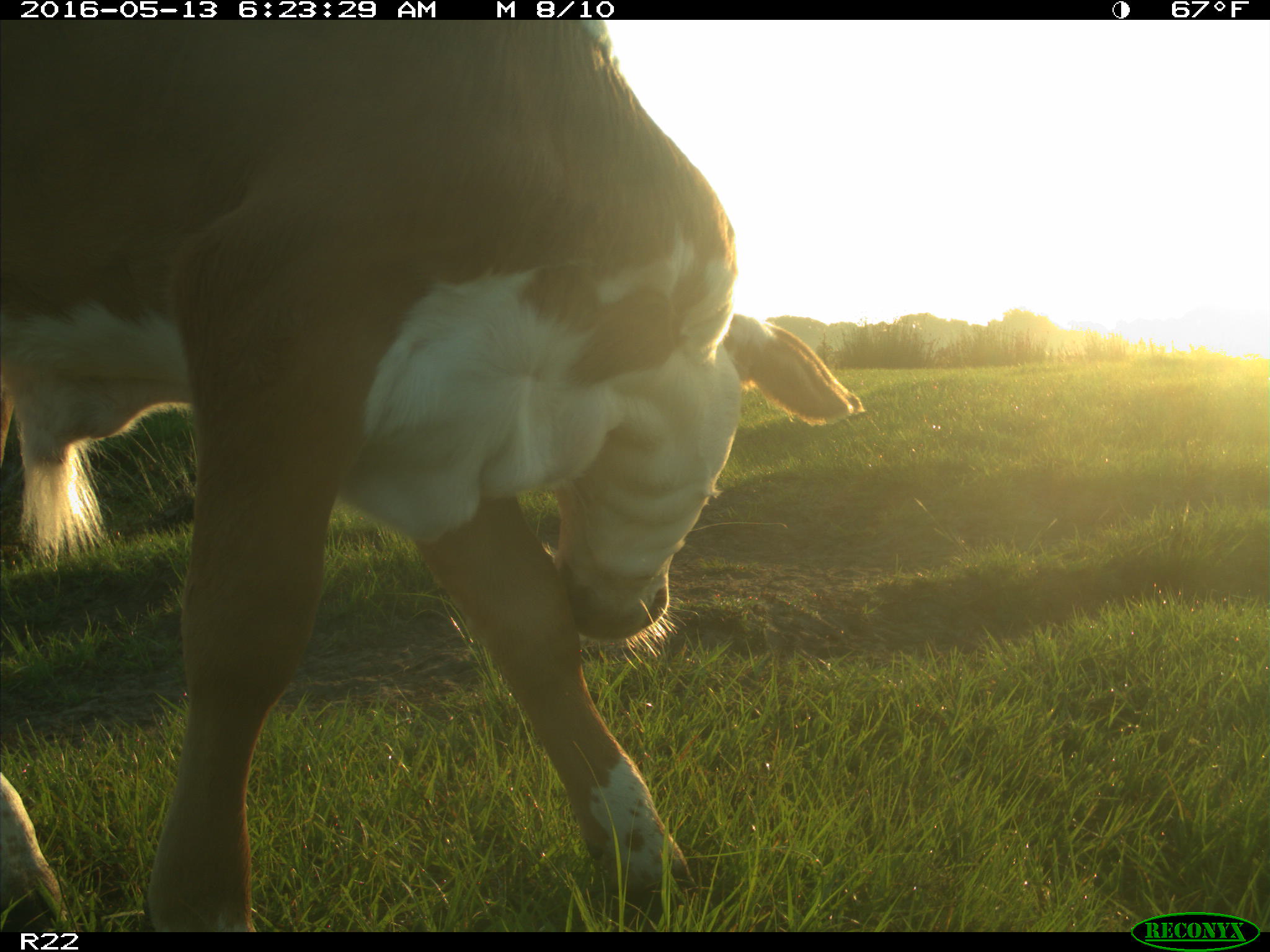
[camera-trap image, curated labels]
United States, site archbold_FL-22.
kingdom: Animalia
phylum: Chordata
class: Mammalia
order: Artiodactyla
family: Bovidae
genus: Bos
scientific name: Bos taurus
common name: domestic cow